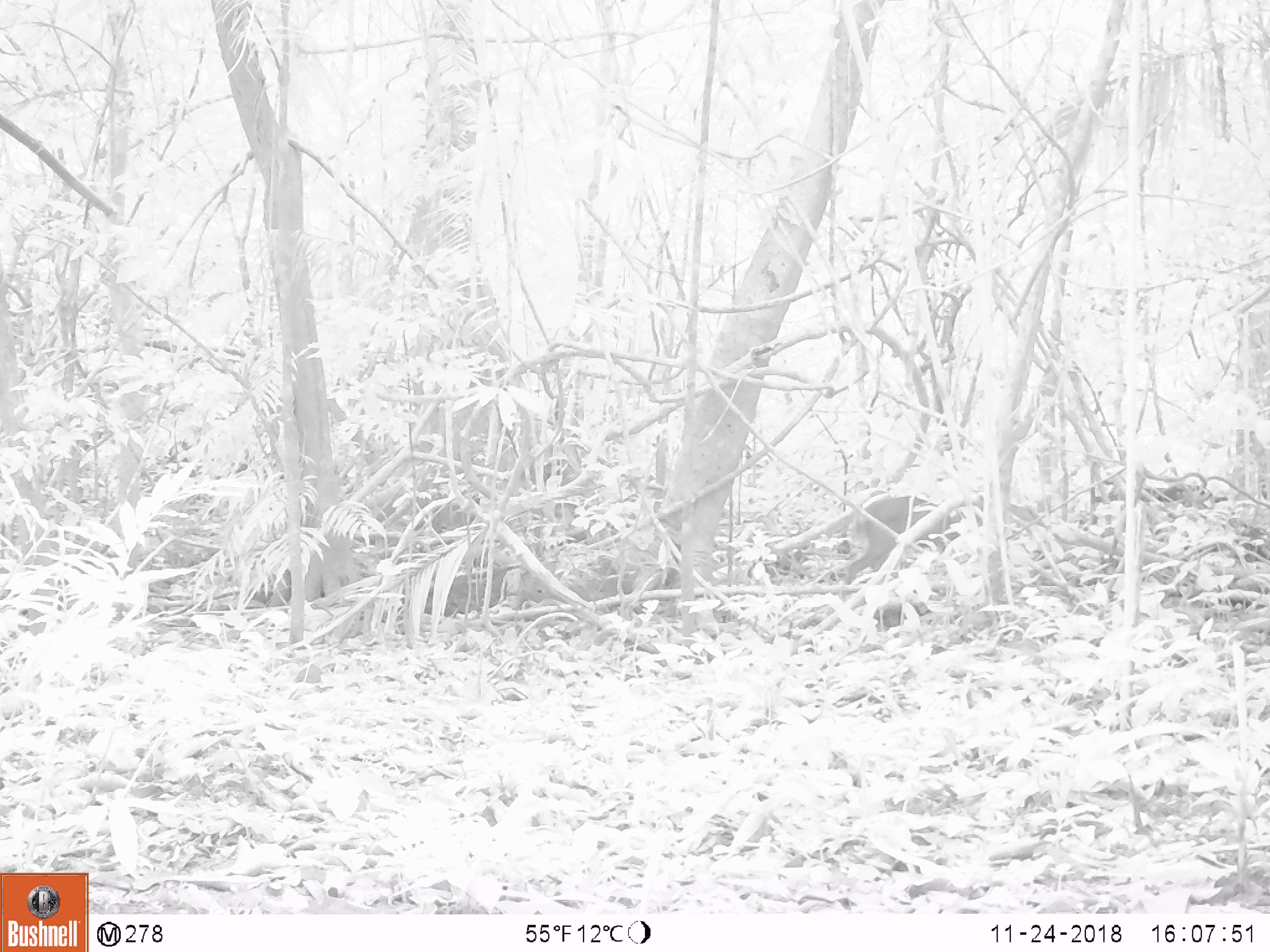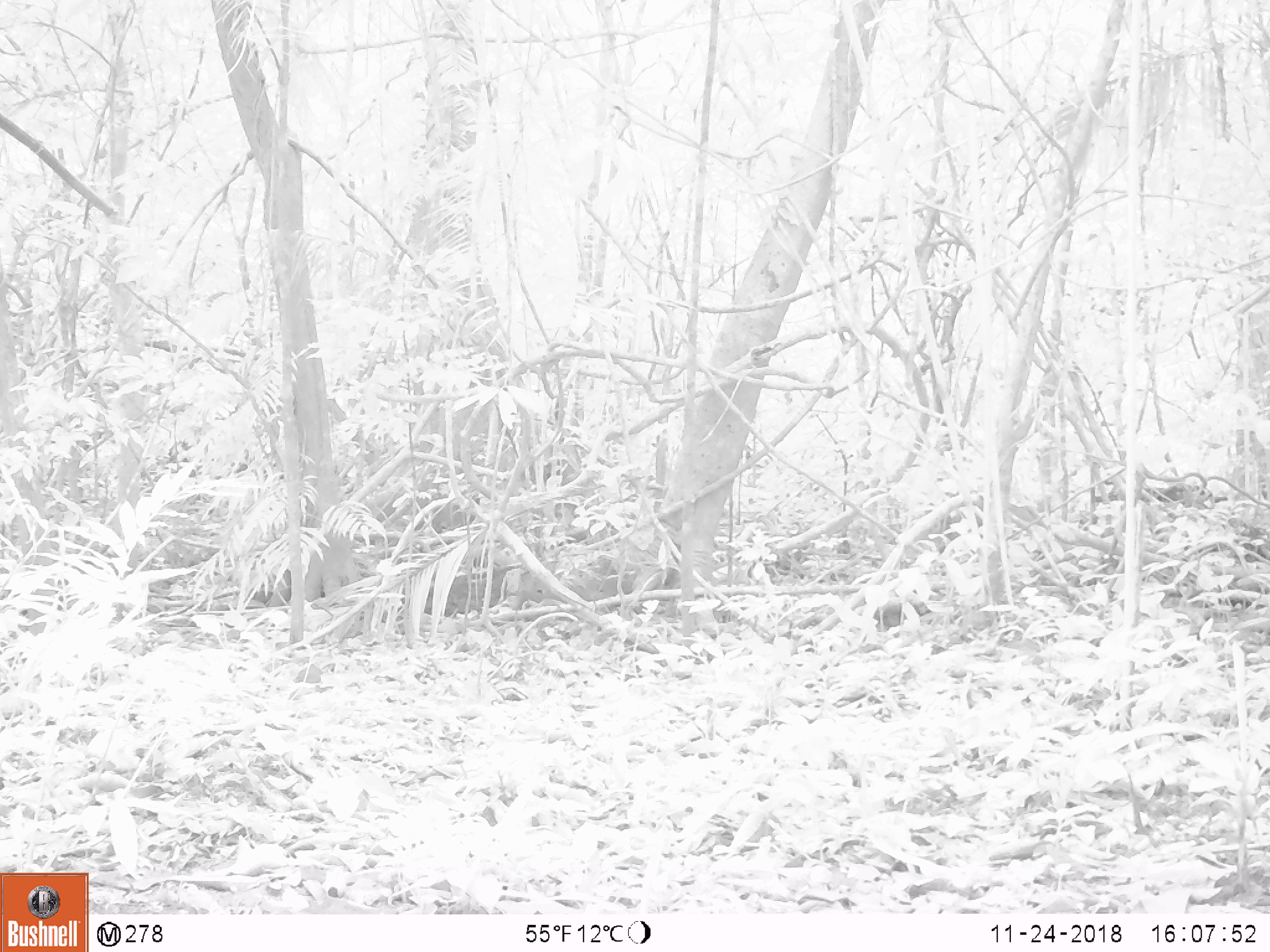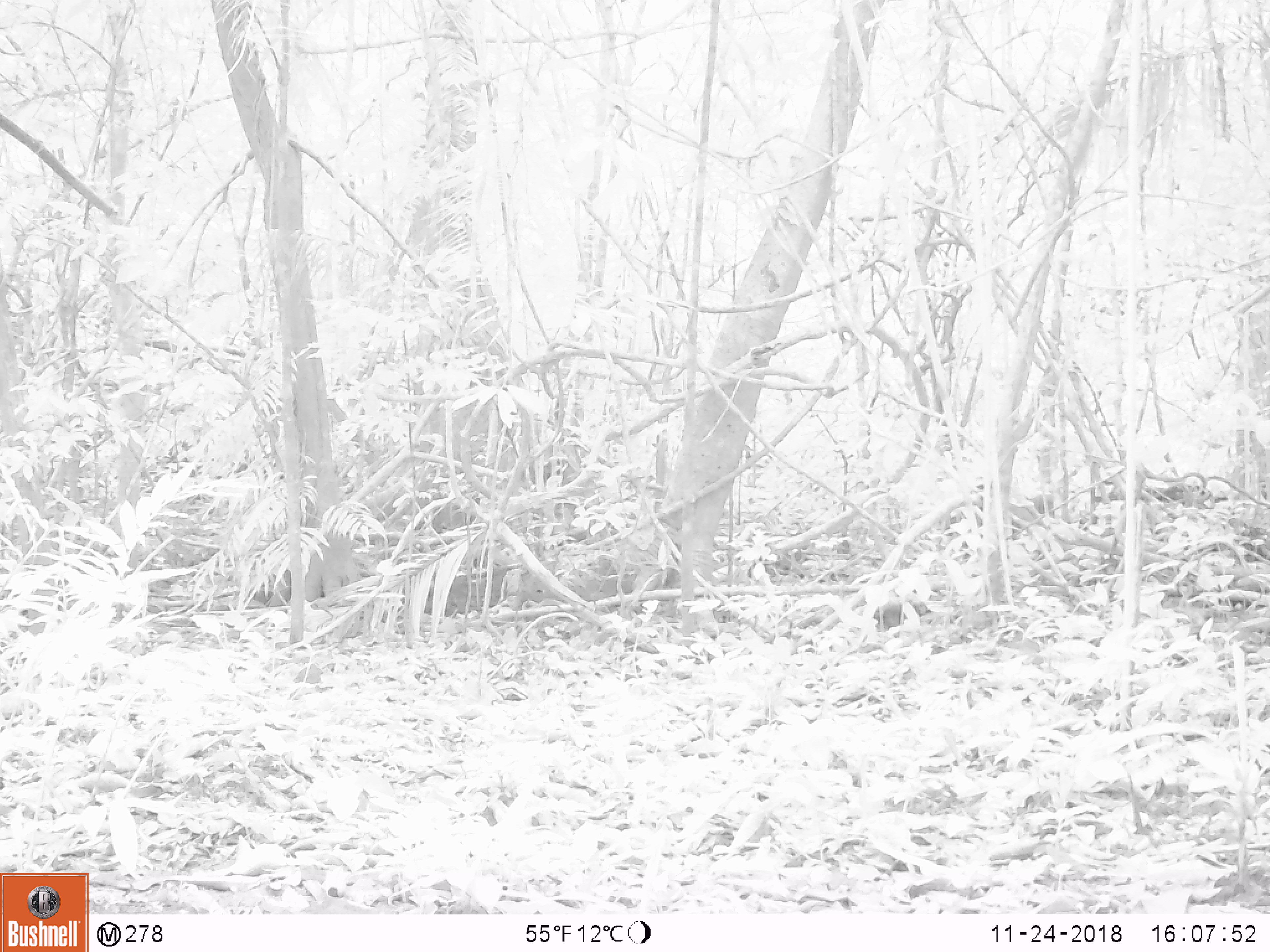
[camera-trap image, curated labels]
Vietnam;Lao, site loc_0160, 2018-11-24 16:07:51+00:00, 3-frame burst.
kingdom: Animalia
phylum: Chordata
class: Mammalia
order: Artiodactyla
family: Cervidae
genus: Muntiacus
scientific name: Muntiacus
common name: muntjacs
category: unidentified muntjac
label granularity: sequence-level